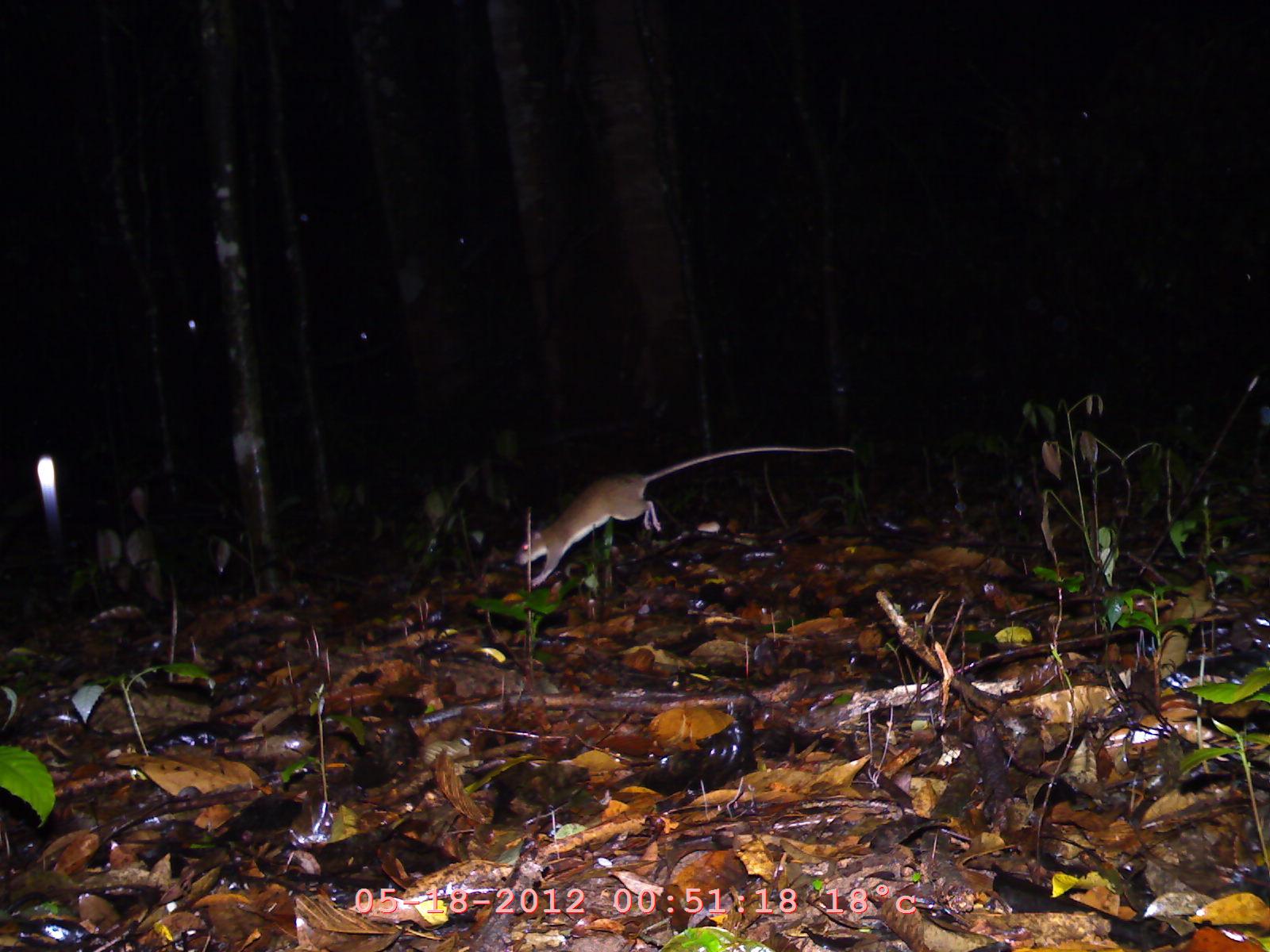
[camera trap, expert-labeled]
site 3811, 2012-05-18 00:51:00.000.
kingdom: Animalia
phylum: Chordata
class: Mammalia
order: Rodentia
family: Muridae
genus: Rattus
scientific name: Rattus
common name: rodent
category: unknown rat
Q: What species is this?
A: Unknown rat (rodent) (Rattus).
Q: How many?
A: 1.